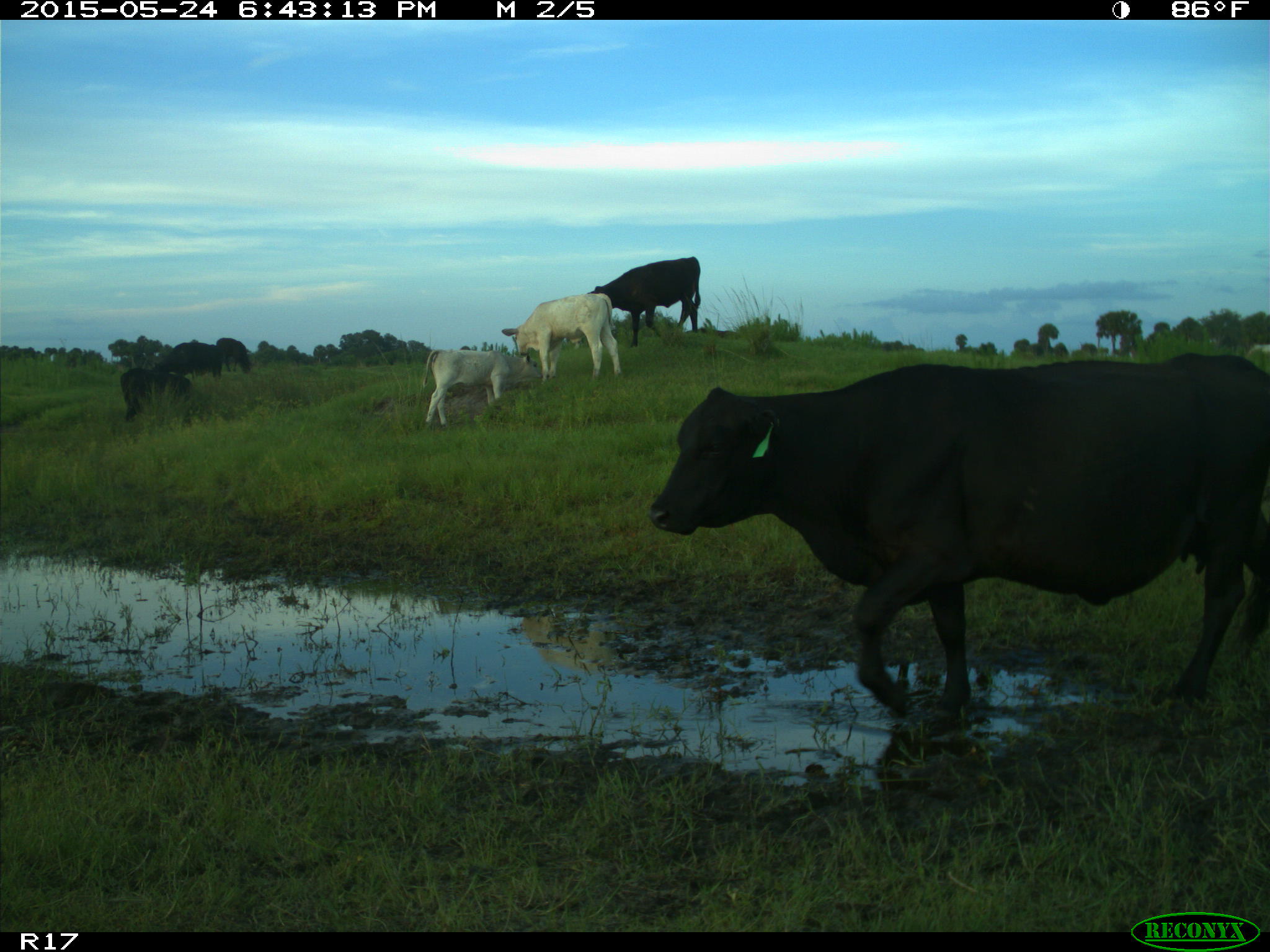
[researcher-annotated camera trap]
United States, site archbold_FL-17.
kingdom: Animalia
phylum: Chordata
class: Mammalia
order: Artiodactyla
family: Bovidae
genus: Bos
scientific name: Bos taurus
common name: domestic cow